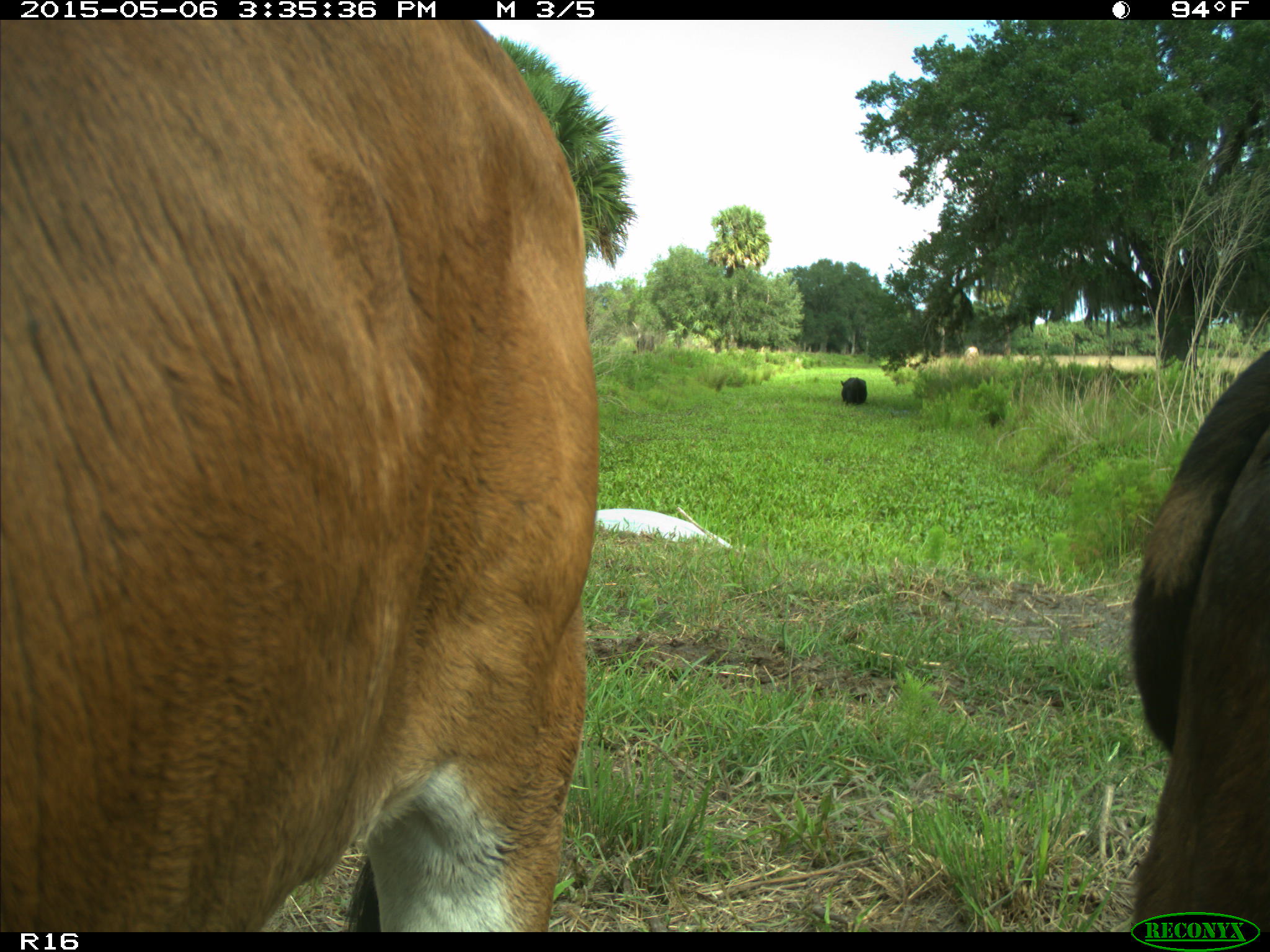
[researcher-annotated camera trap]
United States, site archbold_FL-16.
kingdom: Animalia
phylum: Chordata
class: Mammalia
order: Artiodactyla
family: Bovidae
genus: Bos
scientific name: Bos taurus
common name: domestic cow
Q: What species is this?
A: Bos taurus (domestic cow).